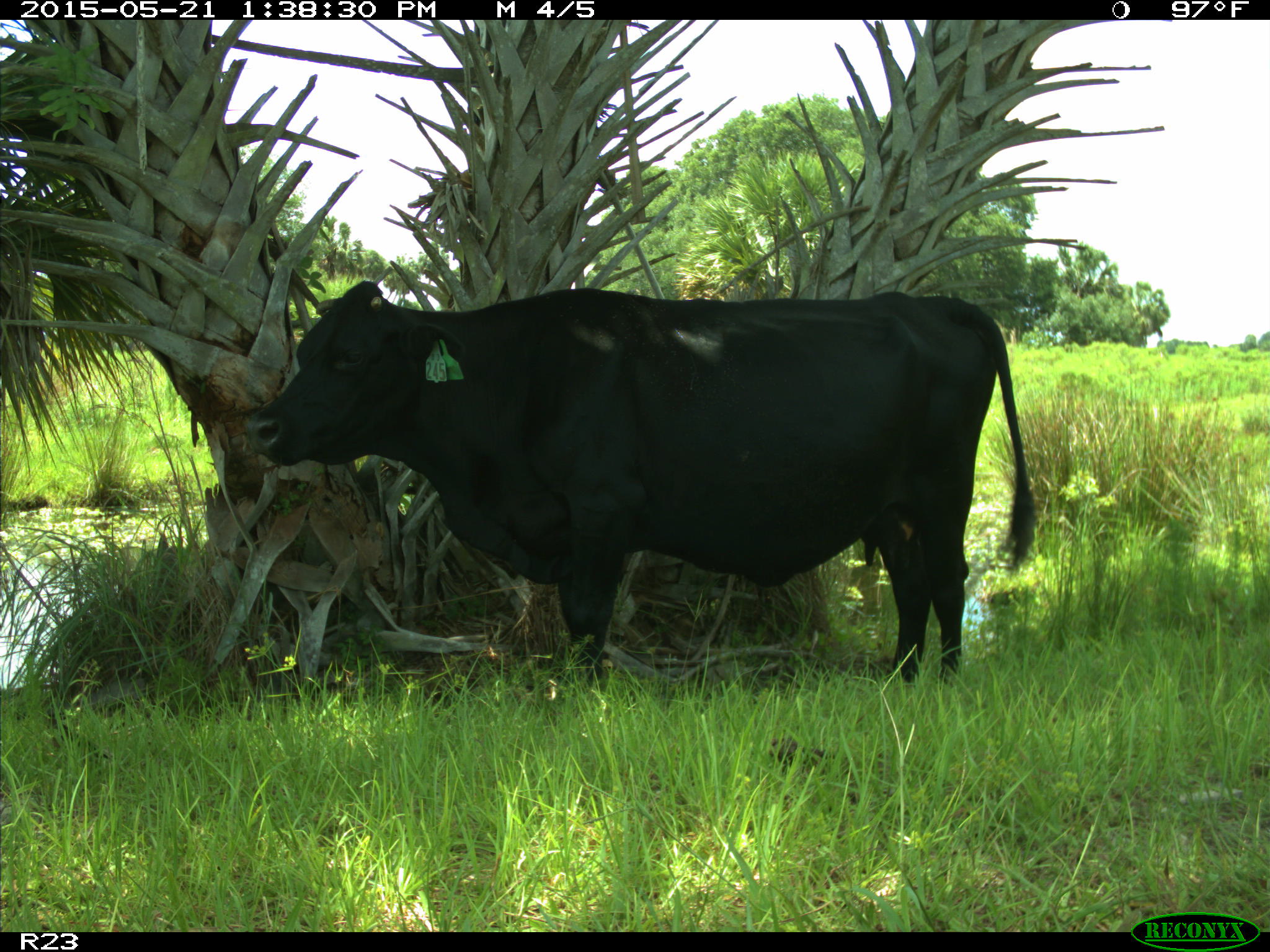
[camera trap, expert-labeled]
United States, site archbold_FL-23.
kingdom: Animalia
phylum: Chordata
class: Mammalia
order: Artiodactyla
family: Bovidae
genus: Bos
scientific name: Bos taurus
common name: domestic cow